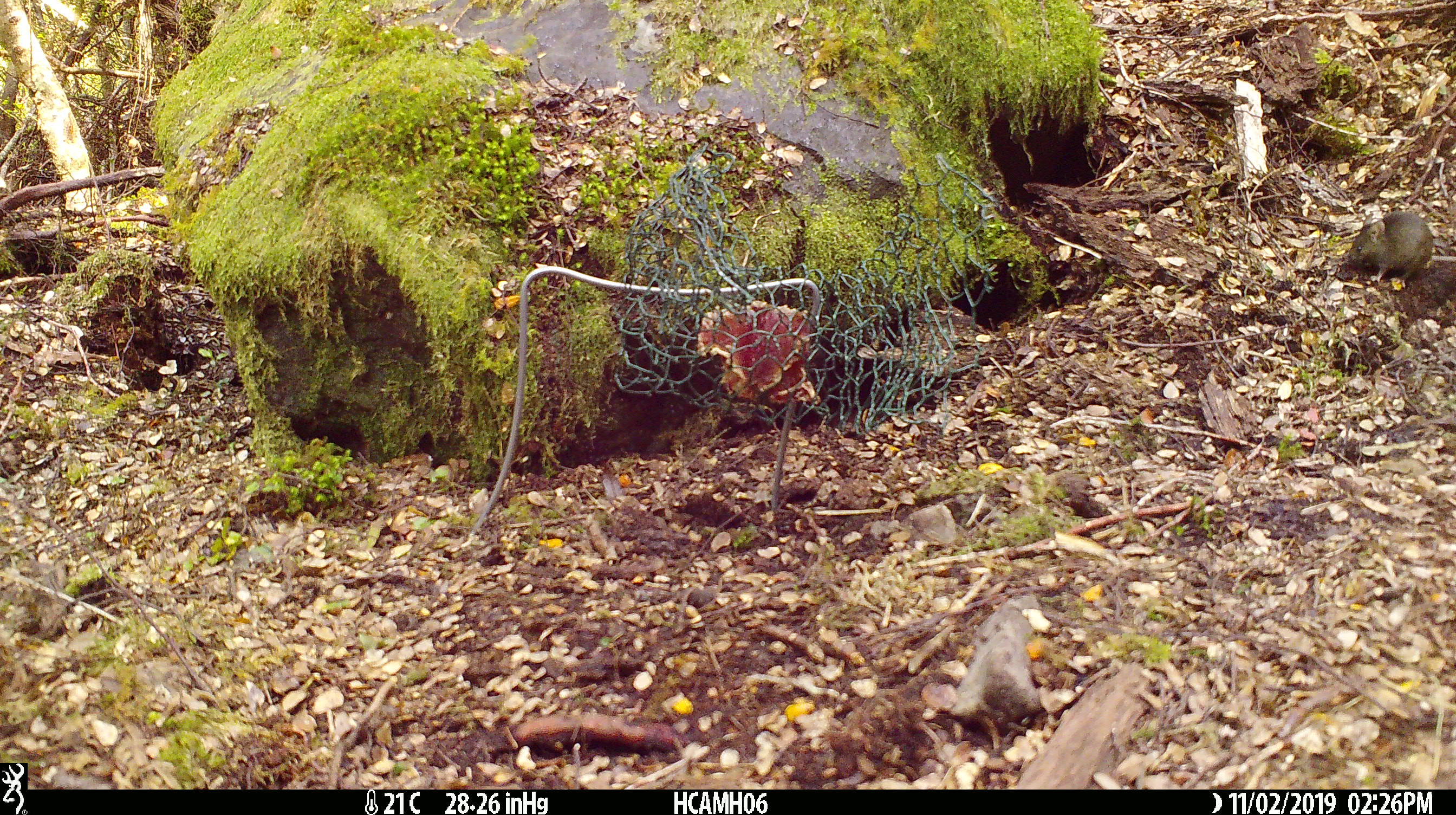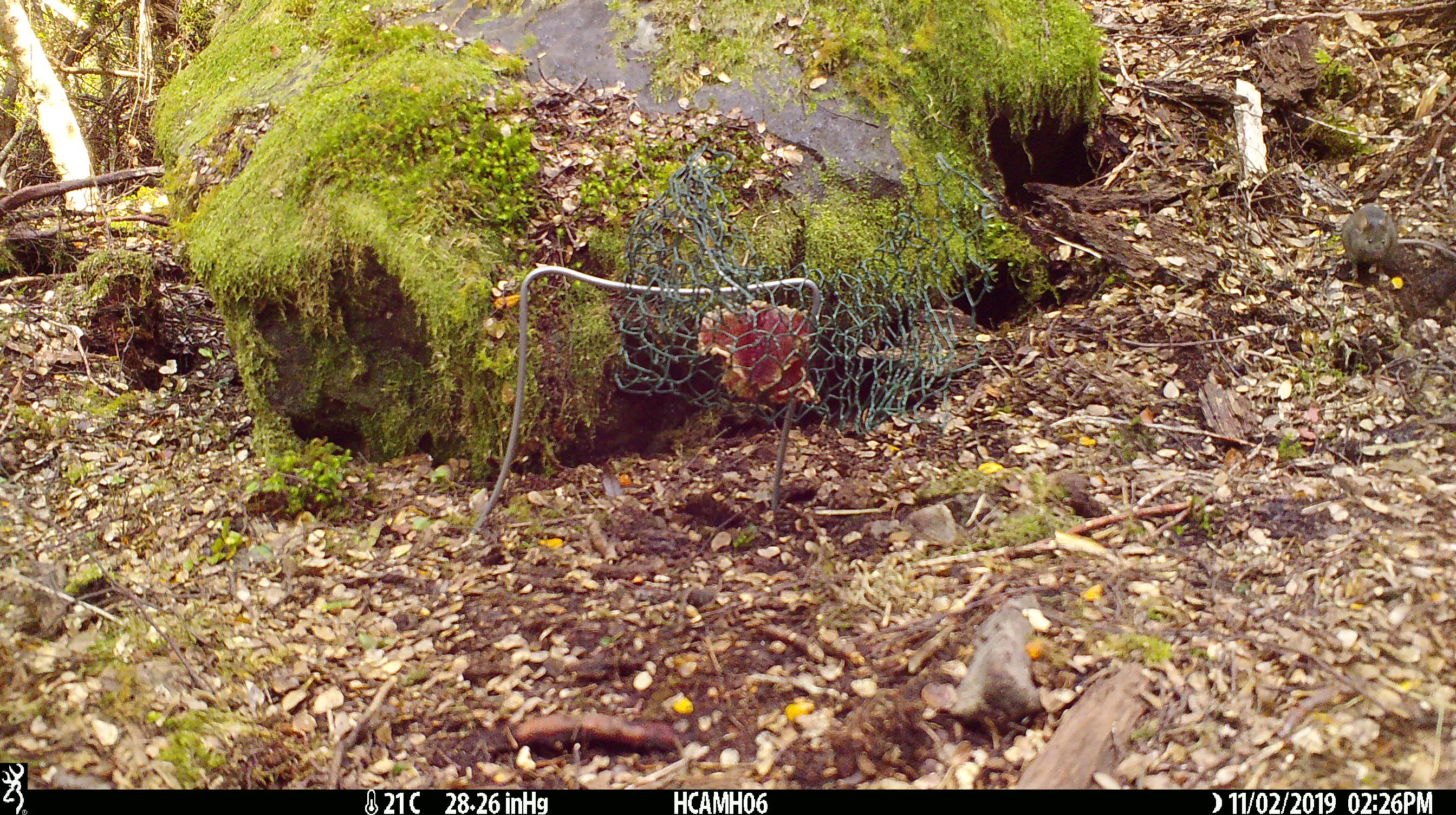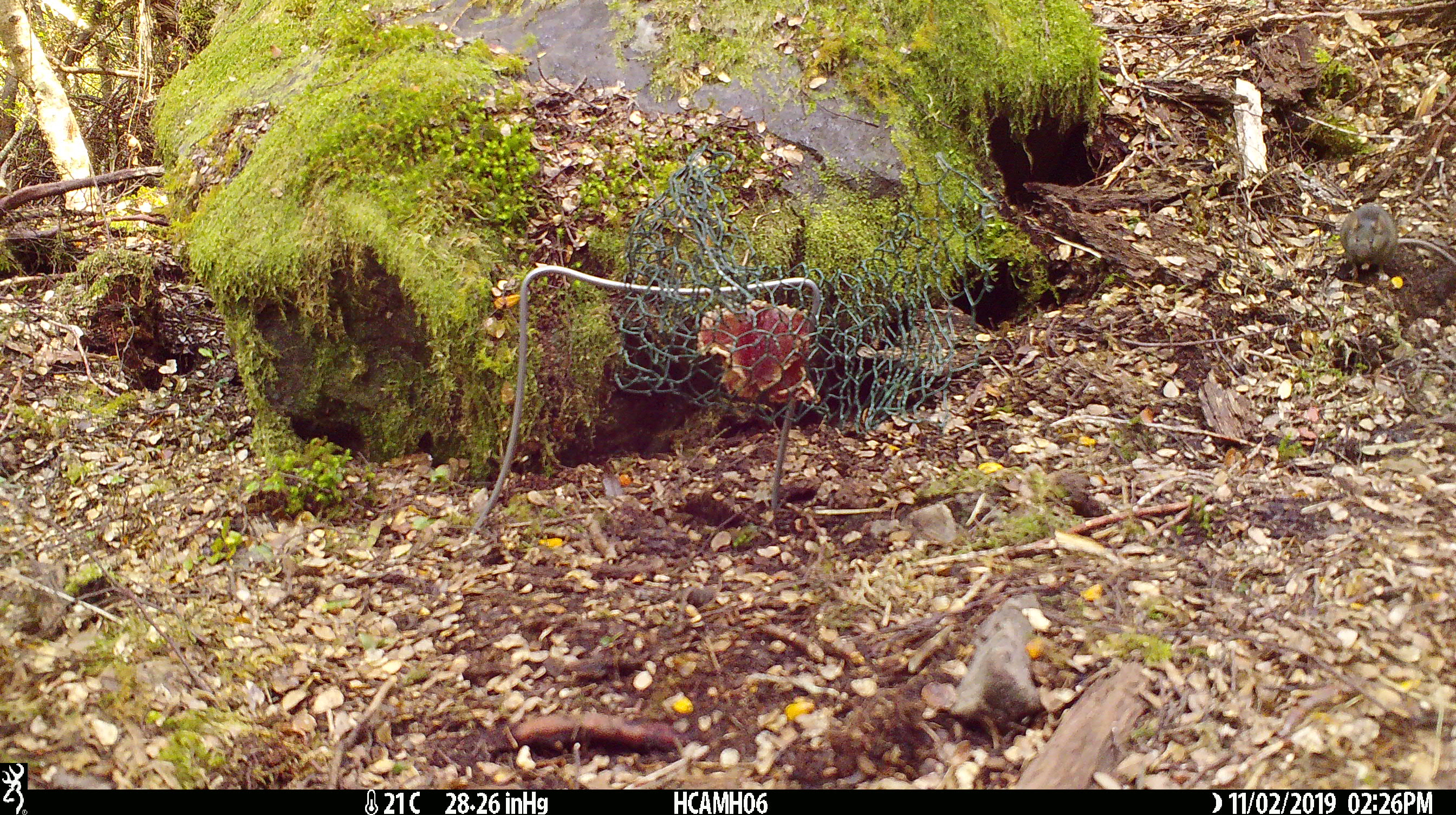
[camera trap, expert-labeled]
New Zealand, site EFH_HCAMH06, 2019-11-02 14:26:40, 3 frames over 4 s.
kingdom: Animalia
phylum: Chordata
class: Mammalia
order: Rodentia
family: Muridae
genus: Mus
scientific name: Mus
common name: mouse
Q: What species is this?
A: Mouse (Mus).